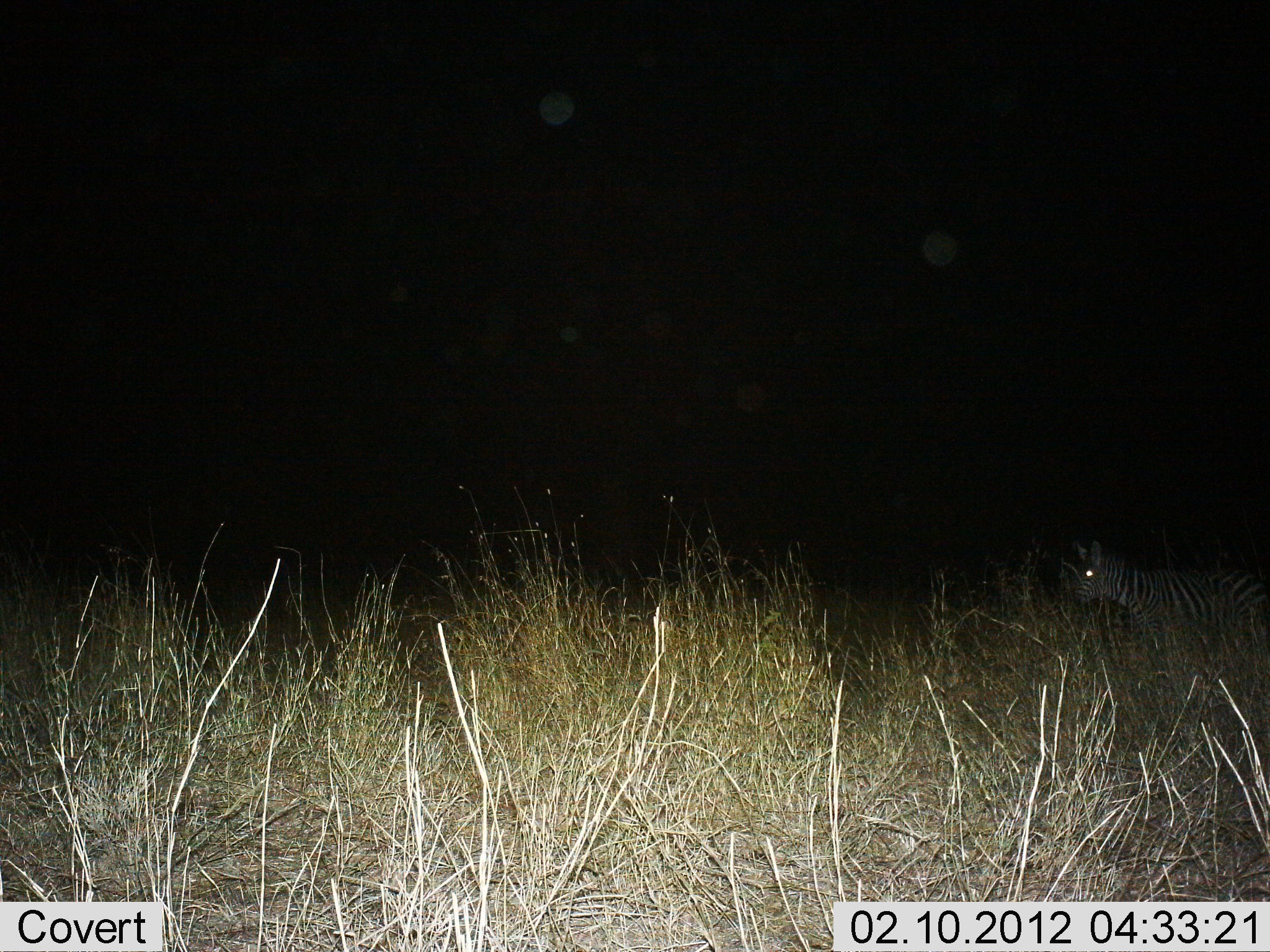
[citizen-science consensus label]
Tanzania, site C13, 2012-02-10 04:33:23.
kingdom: Animalia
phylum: Chordata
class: Mammalia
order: Perissodactyla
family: Equidae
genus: Equus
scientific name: Equus quagga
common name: plains zebra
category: zebra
Zebra (plains zebra) (Equus quagga), count 1. Behavior (volunteer vote fractions): standing 100%, resting 0%, moving 0%, interacting 0%. Young present (vote fraction): 0%. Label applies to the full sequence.